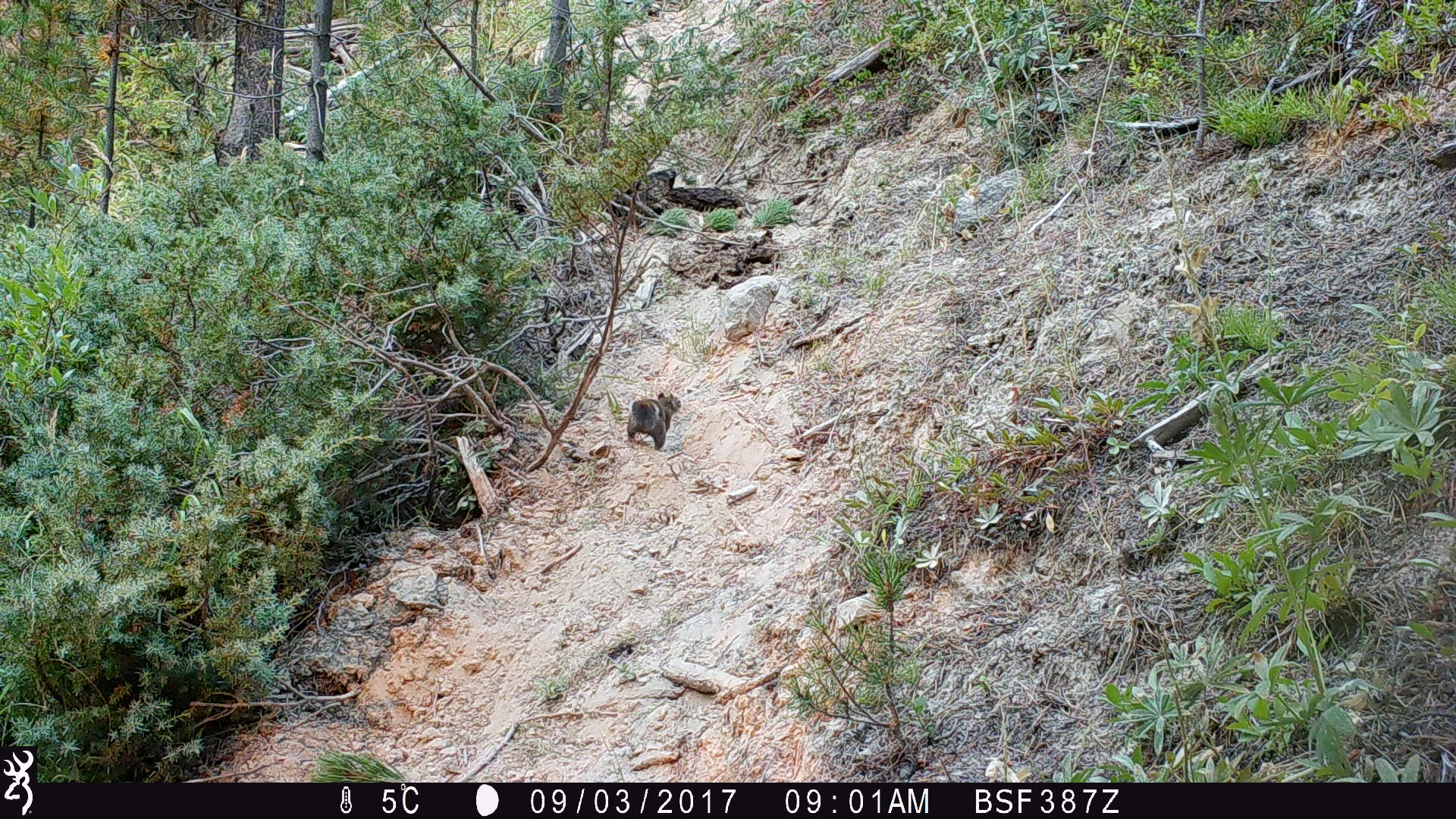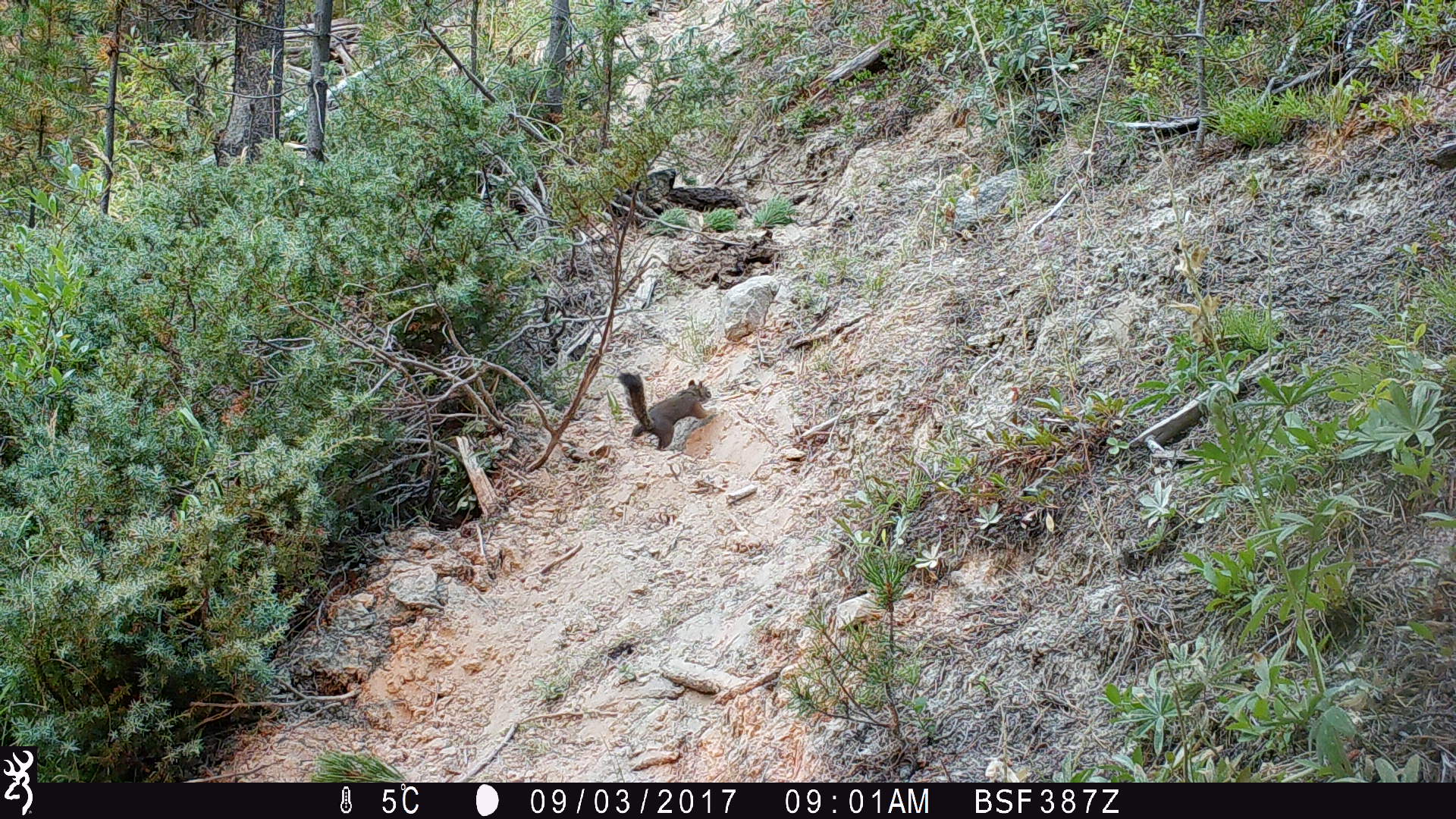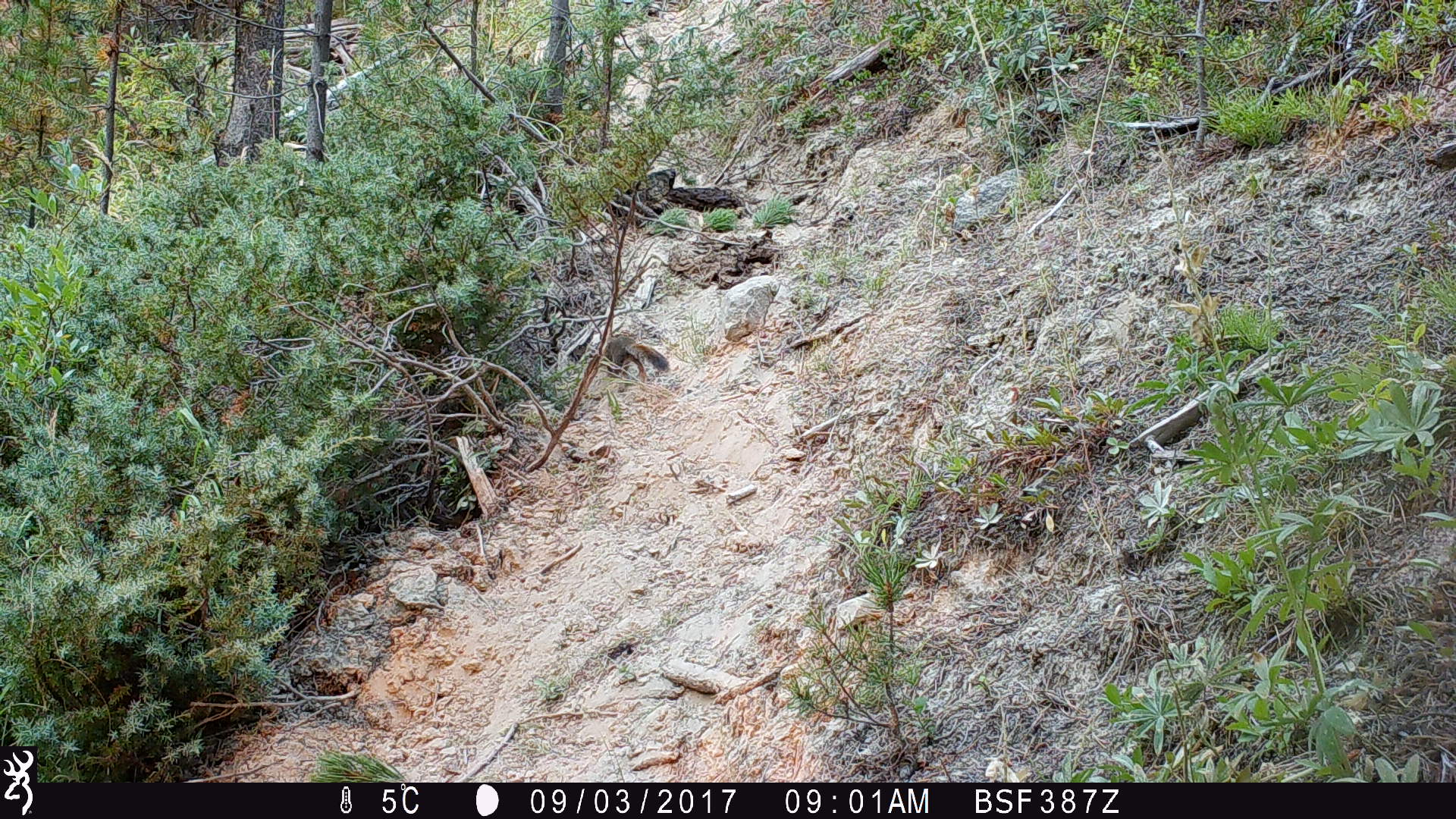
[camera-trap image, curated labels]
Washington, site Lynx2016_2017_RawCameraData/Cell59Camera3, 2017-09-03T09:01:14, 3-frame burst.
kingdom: Animalia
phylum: Chordata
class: Mammalia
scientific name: Mammalia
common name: small mammal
Small mammal (Mammalia). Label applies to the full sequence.